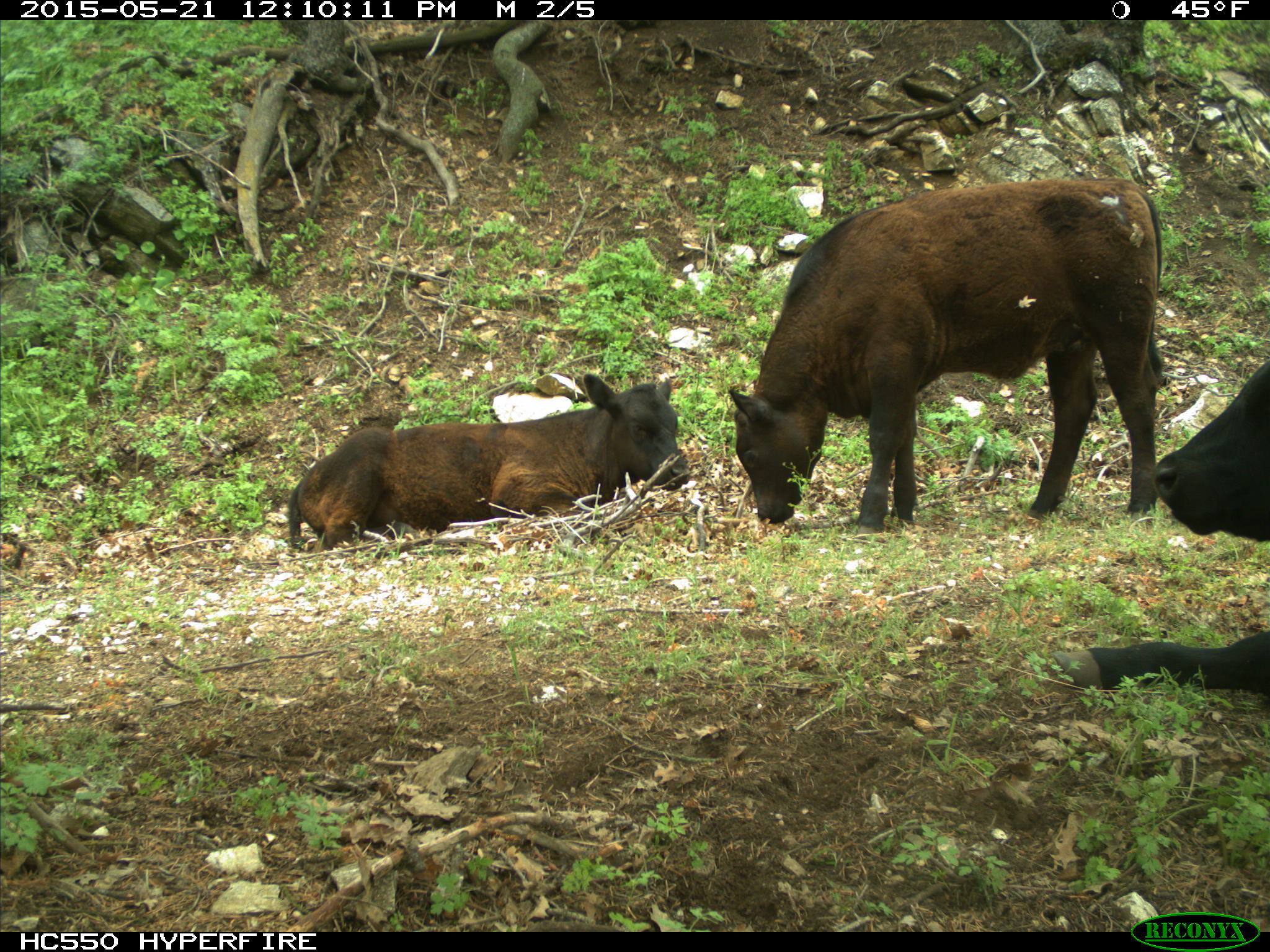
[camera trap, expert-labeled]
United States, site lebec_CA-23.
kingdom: Animalia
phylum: Chordata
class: Mammalia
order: Artiodactyla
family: Bovidae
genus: Bos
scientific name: Bos taurus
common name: domestic cow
Bos taurus (domestic cow).